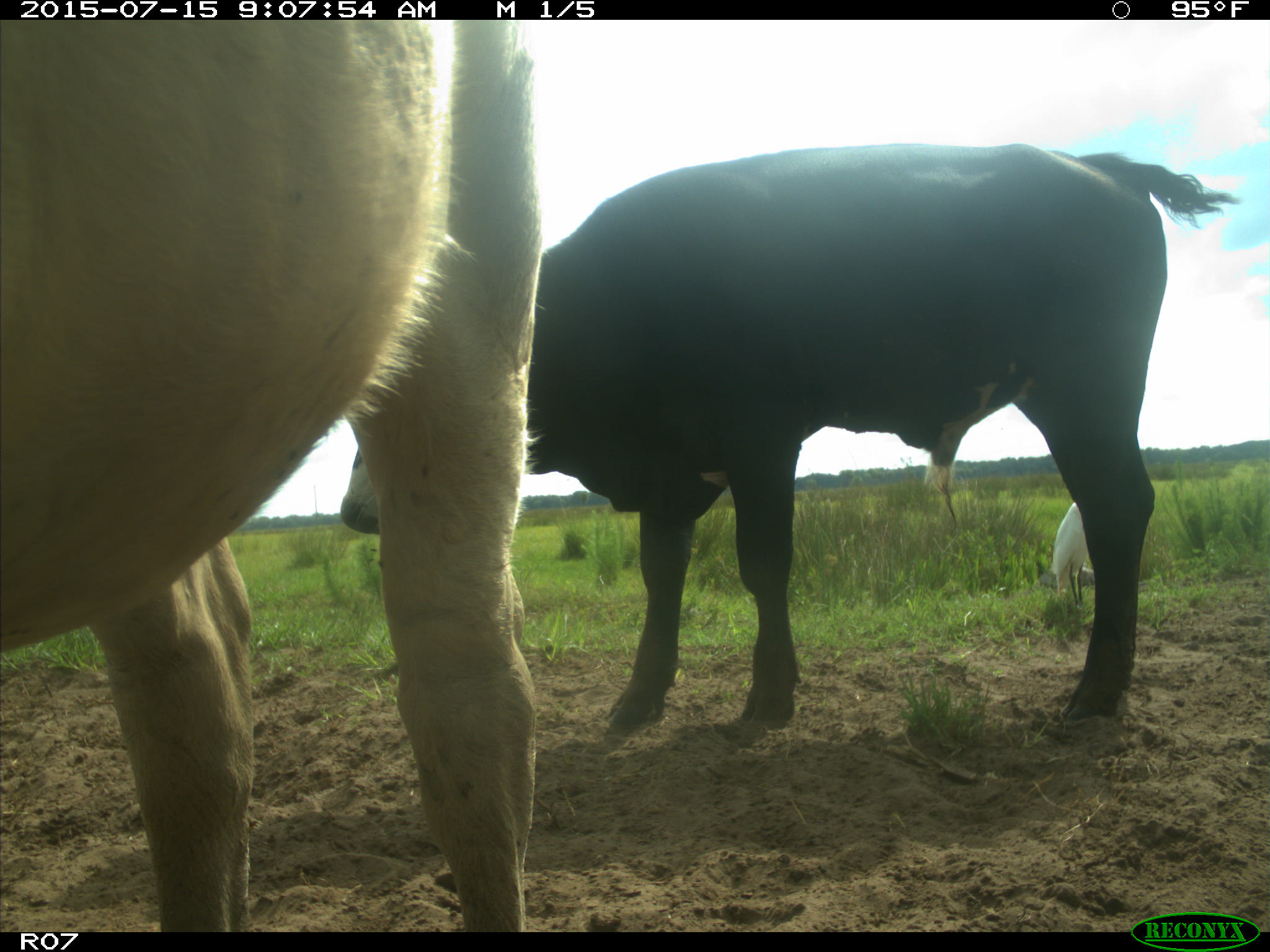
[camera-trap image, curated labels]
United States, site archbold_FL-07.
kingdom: Animalia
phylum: Chordata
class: Mammalia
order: Artiodactyla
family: Bovidae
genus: Bos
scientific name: Bos taurus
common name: domestic cow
Bos taurus (domestic cow).